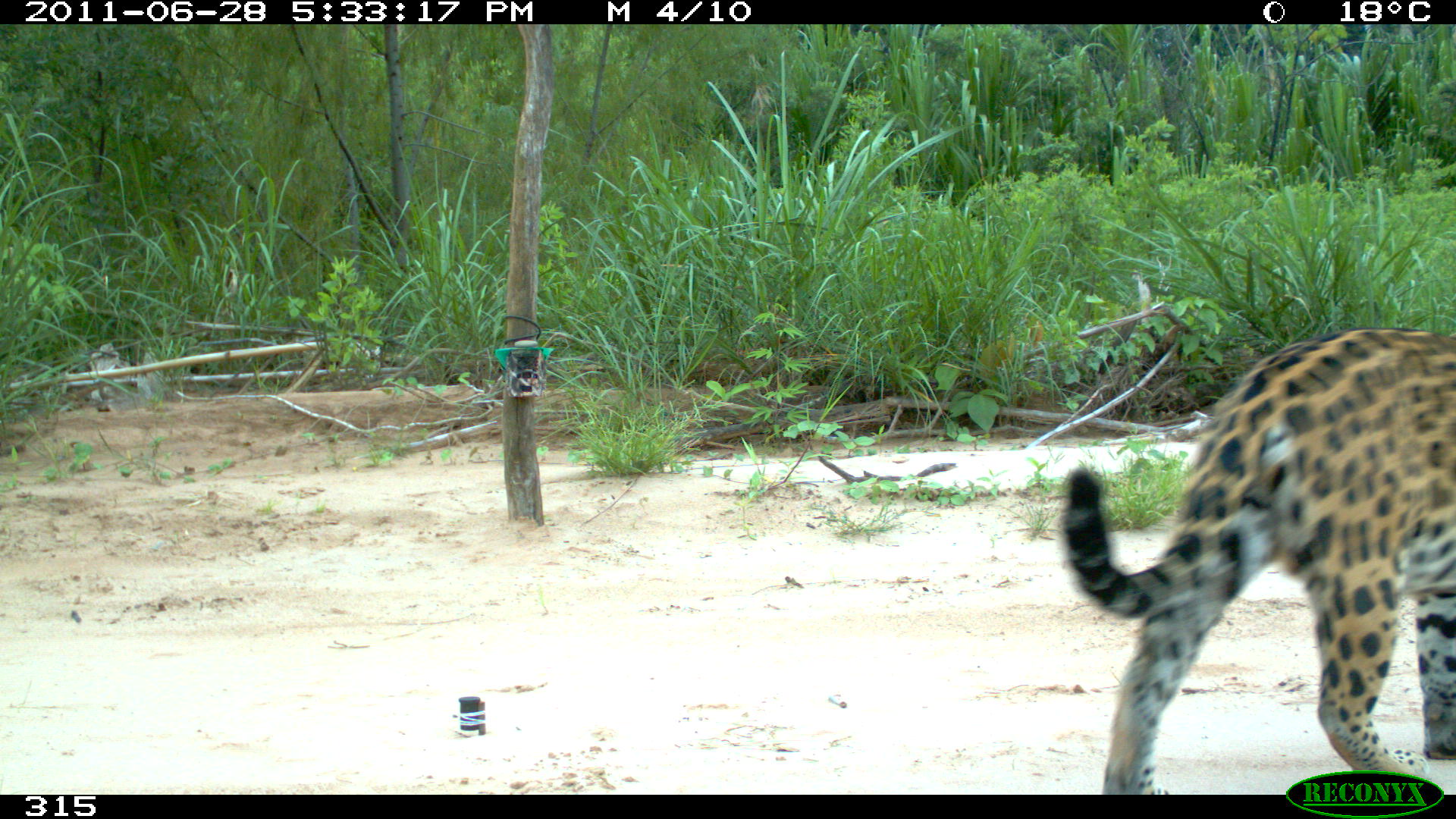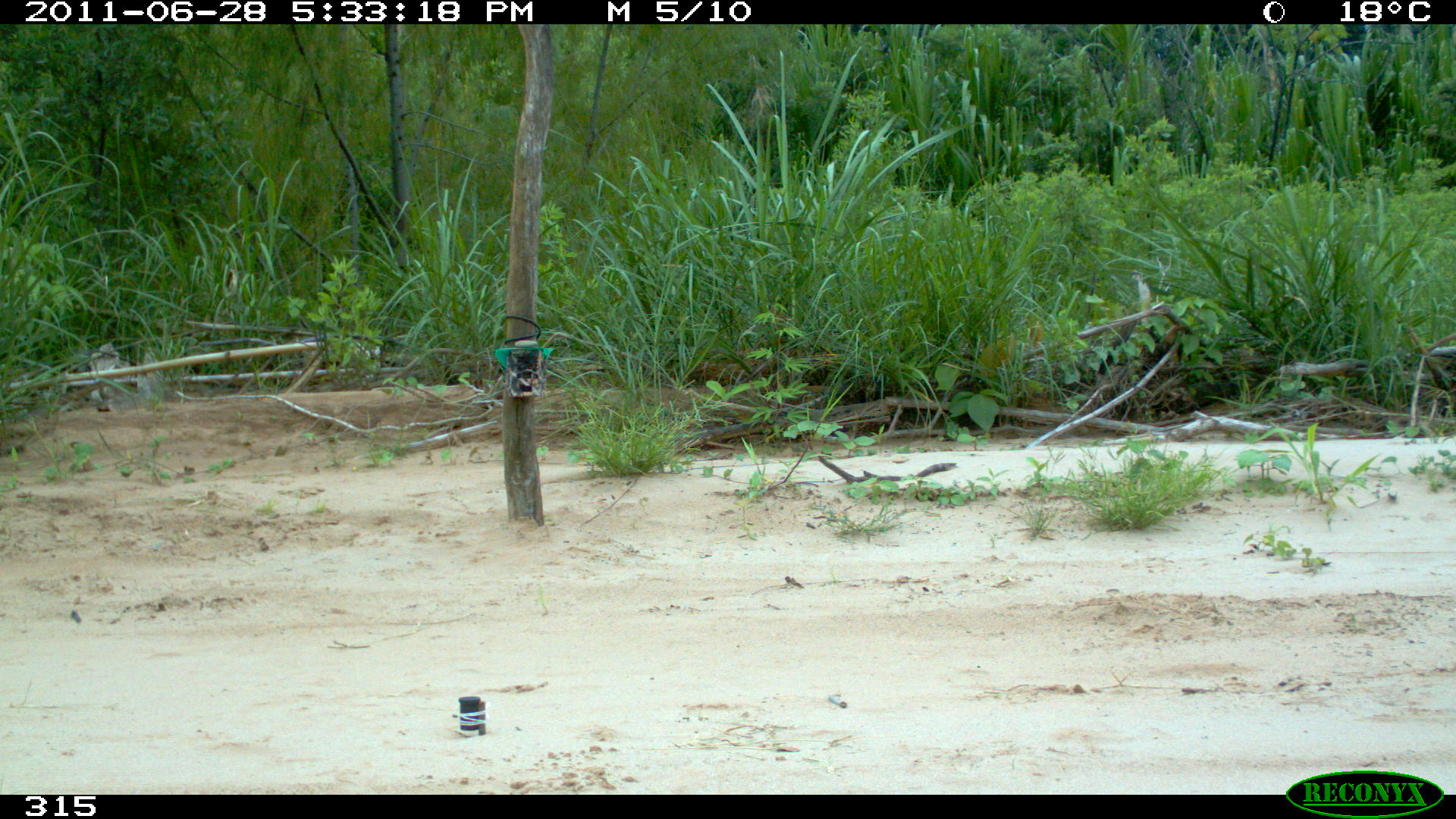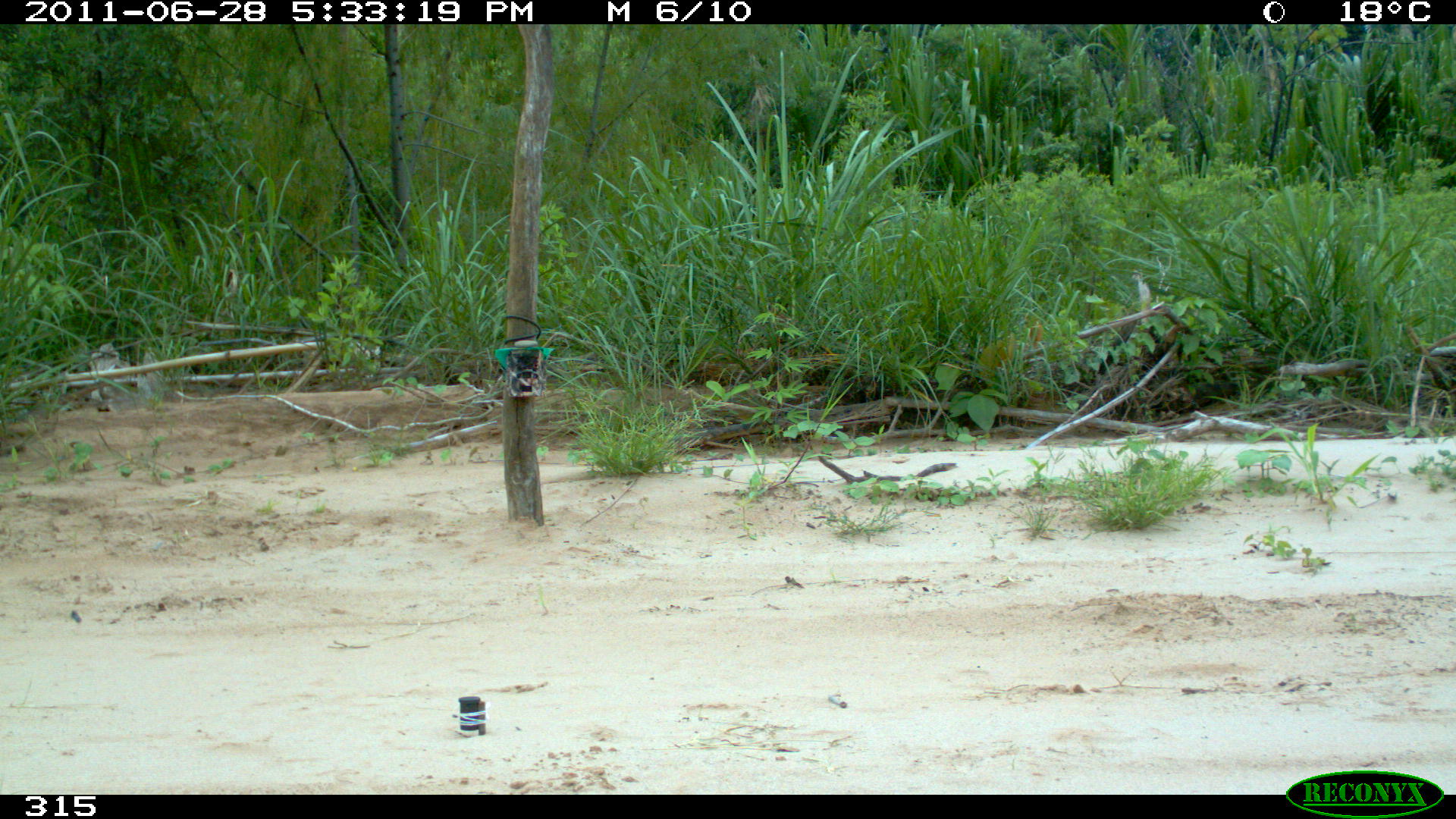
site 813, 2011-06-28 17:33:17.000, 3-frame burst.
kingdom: Animalia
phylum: Chordata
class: Mammalia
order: Carnivora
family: Felidae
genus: Panthera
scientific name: Panthera onca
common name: jaguar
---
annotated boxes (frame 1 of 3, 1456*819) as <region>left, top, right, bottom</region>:
panthera onca: <region>1057, 323, 1455, 796</region>